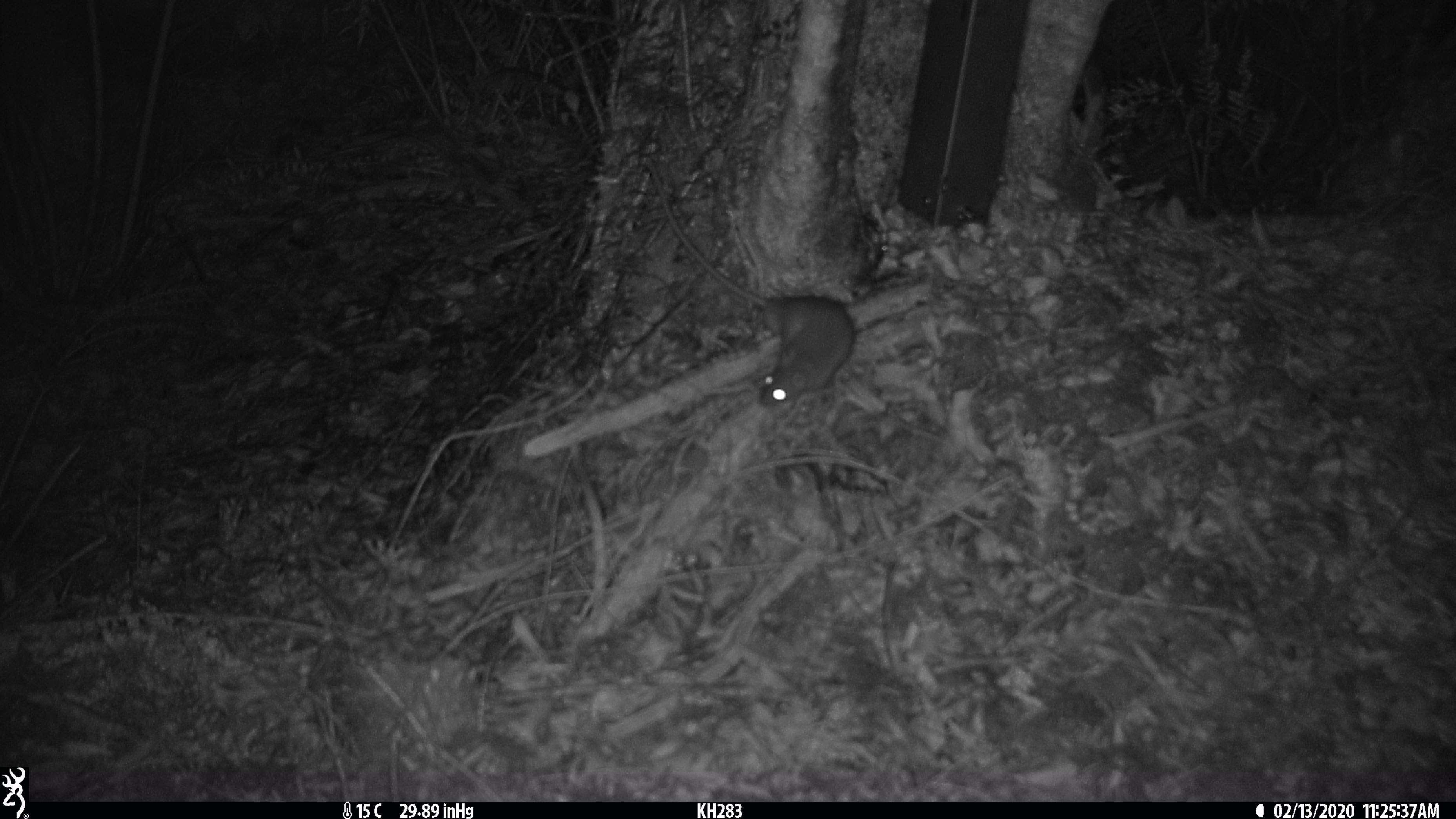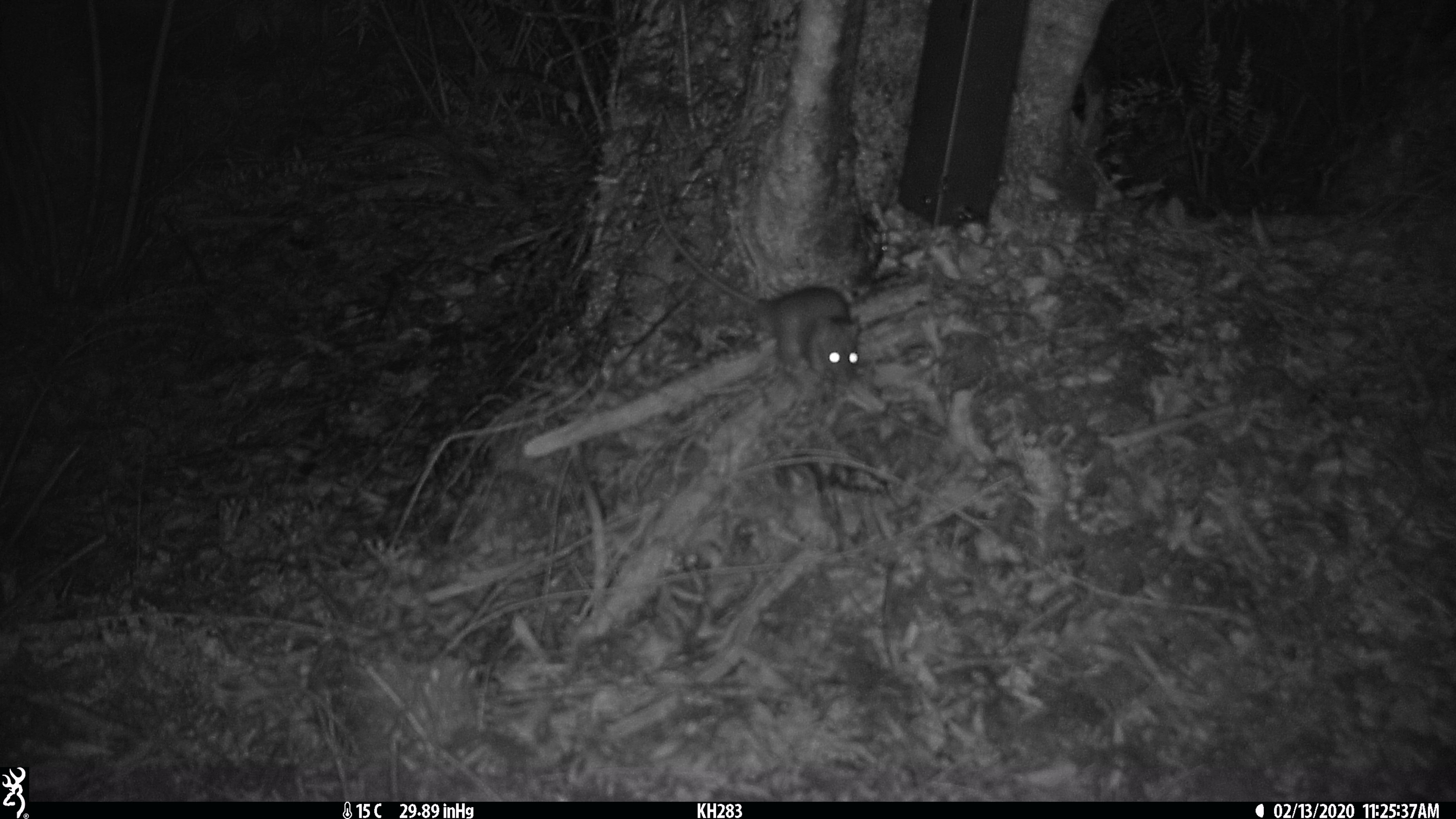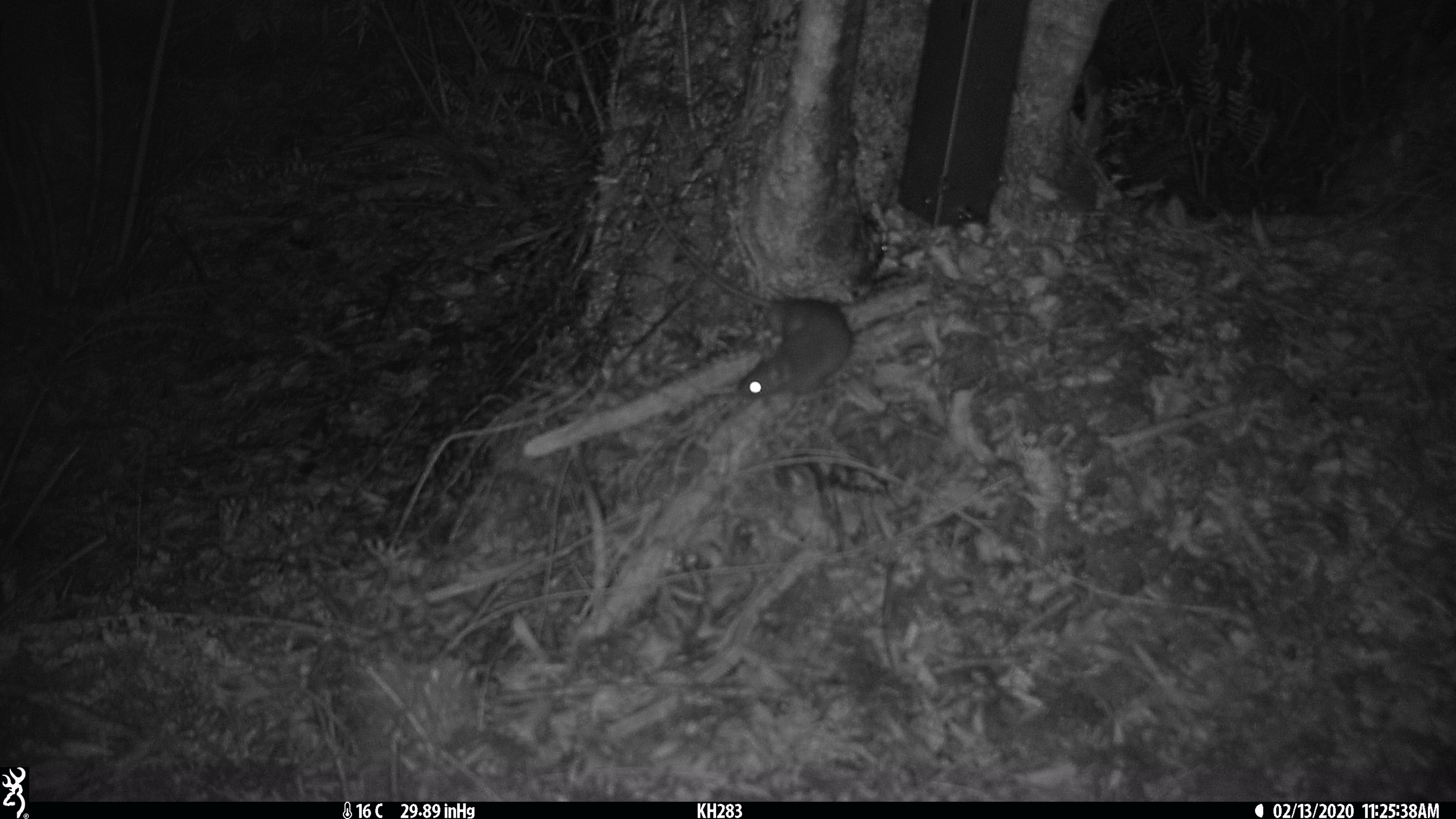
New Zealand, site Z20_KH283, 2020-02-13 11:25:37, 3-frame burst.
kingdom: Animalia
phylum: Chordata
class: Mammalia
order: Rodentia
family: Muridae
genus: Rattus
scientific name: Rattus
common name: rat